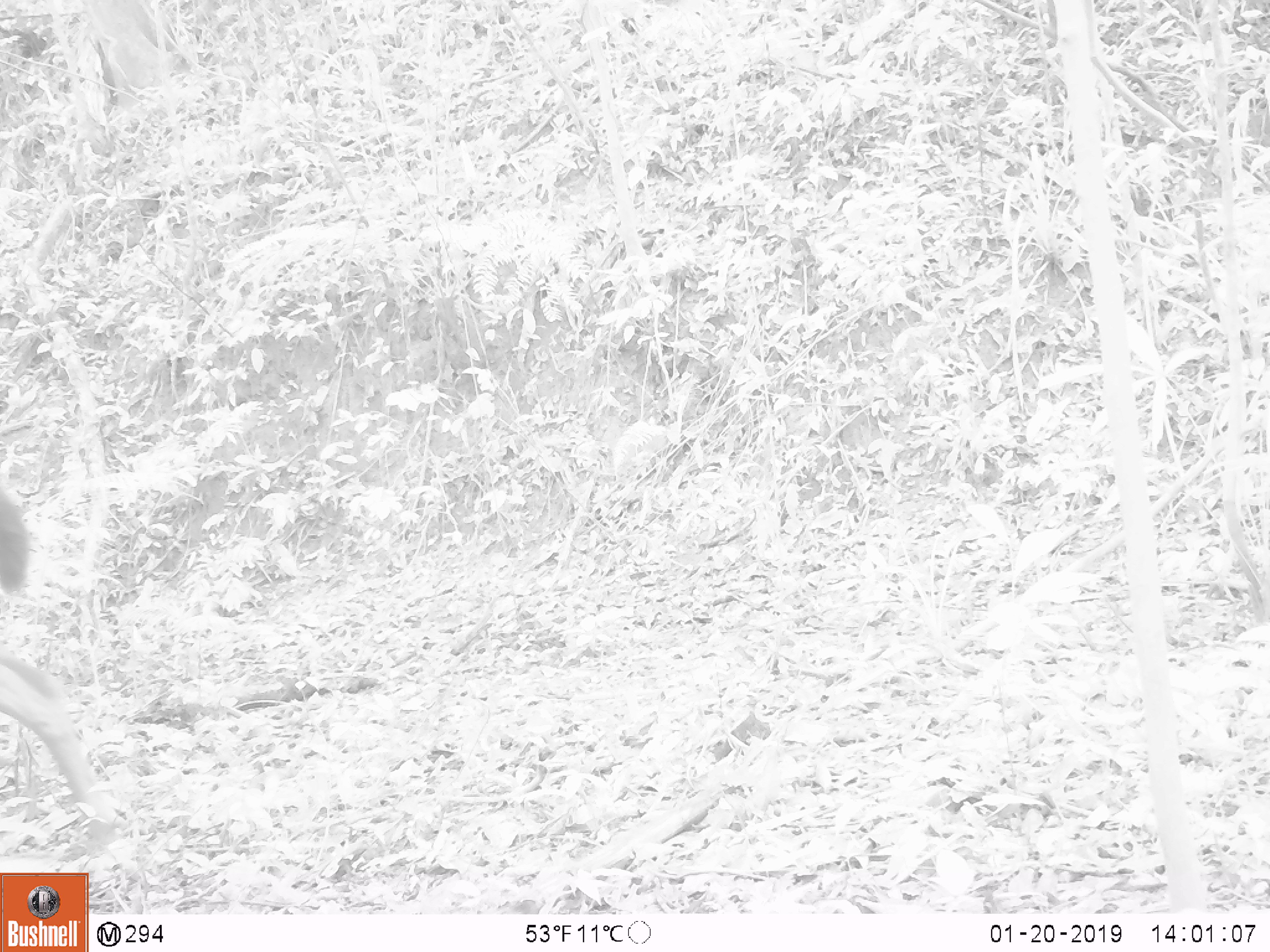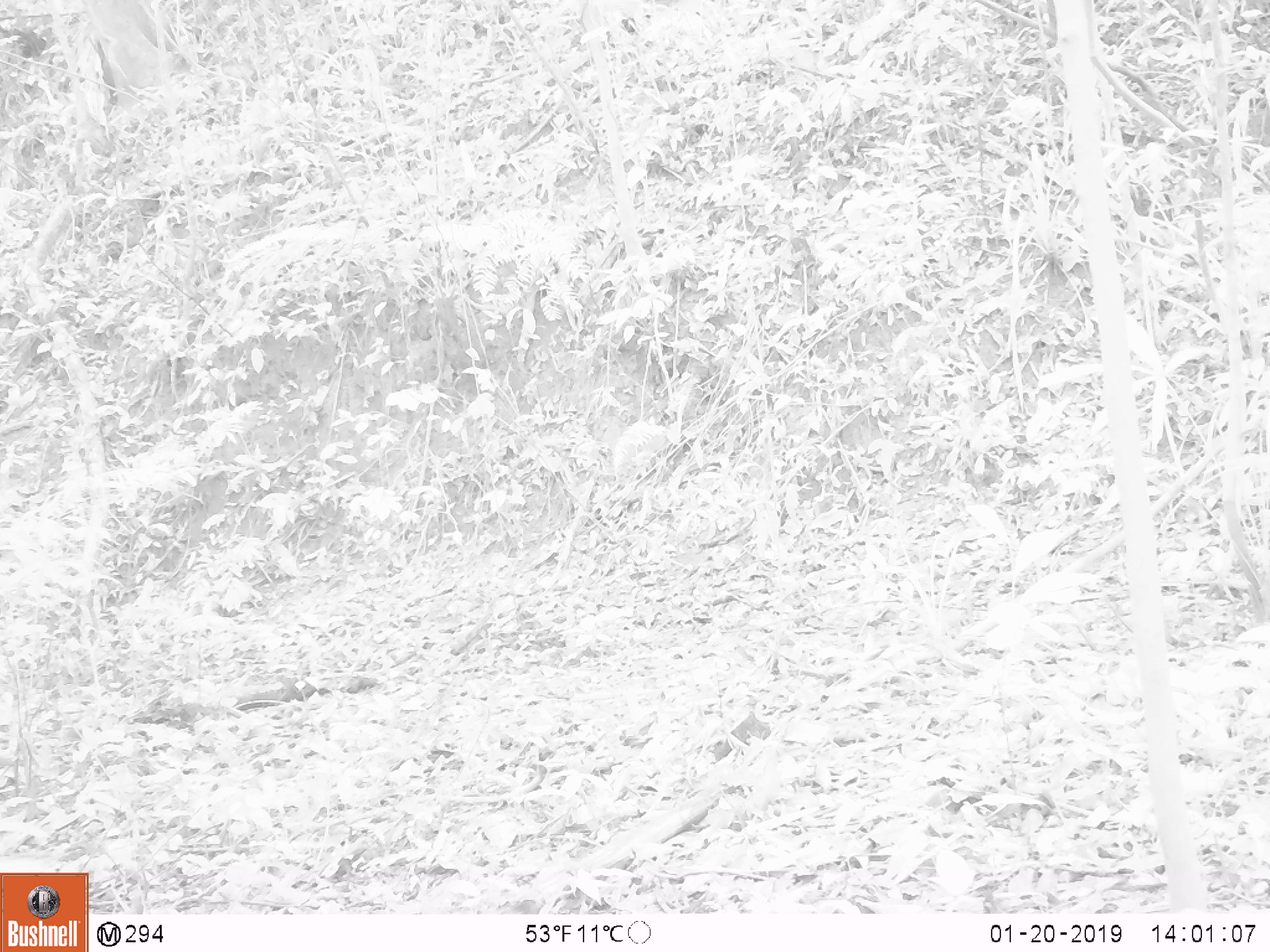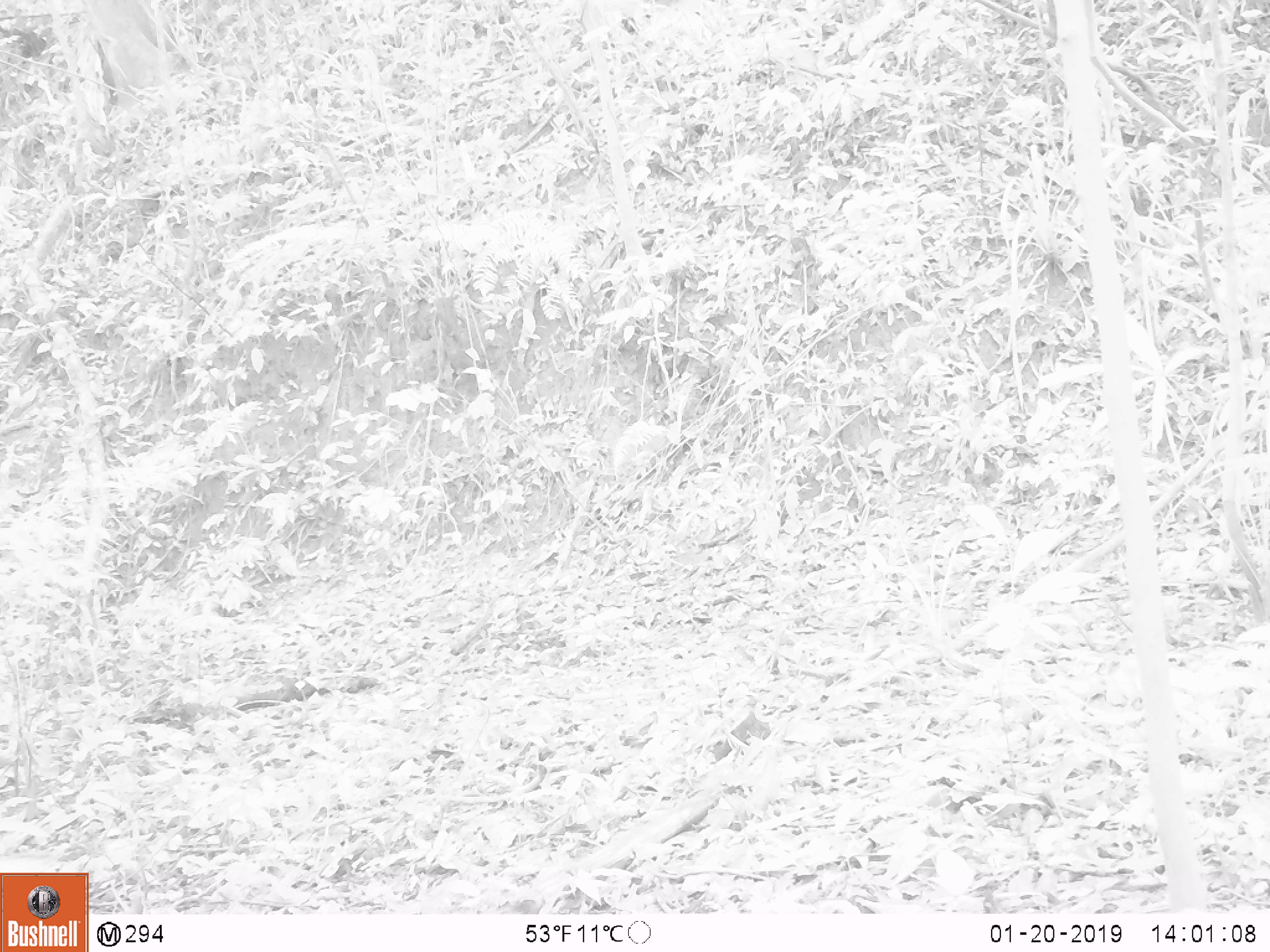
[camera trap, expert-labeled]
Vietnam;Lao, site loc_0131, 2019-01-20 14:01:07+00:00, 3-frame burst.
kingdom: Animalia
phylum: Chordata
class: Mammalia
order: Artiodactyla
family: Cervidae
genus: Rusa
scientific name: Rusa unicolor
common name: sambar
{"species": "sambar (Rusa unicolor)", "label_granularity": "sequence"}